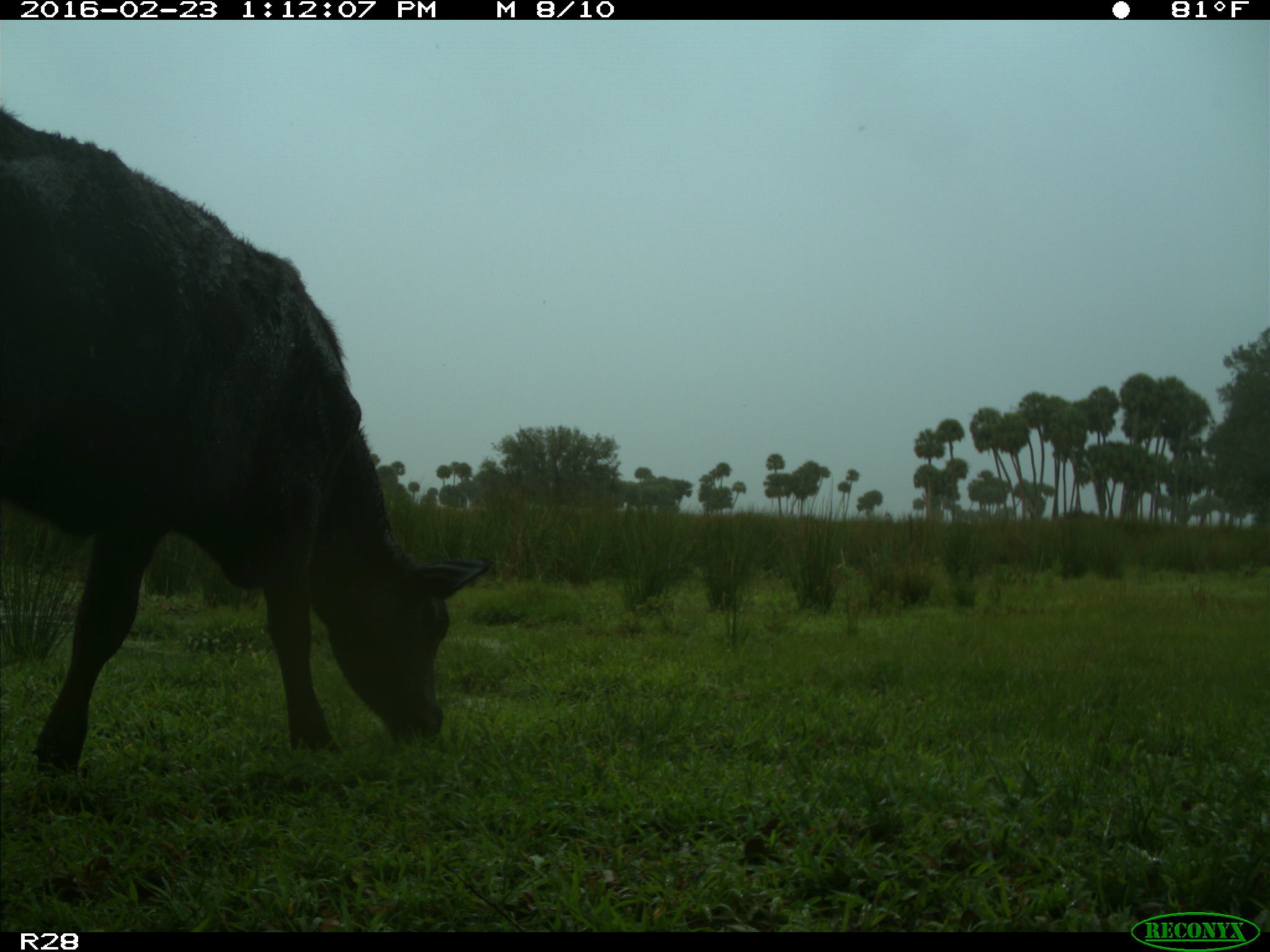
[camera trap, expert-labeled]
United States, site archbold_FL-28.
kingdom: Animalia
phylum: Chordata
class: Mammalia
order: Artiodactyla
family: Bovidae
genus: Bos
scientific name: Bos taurus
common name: domestic cow